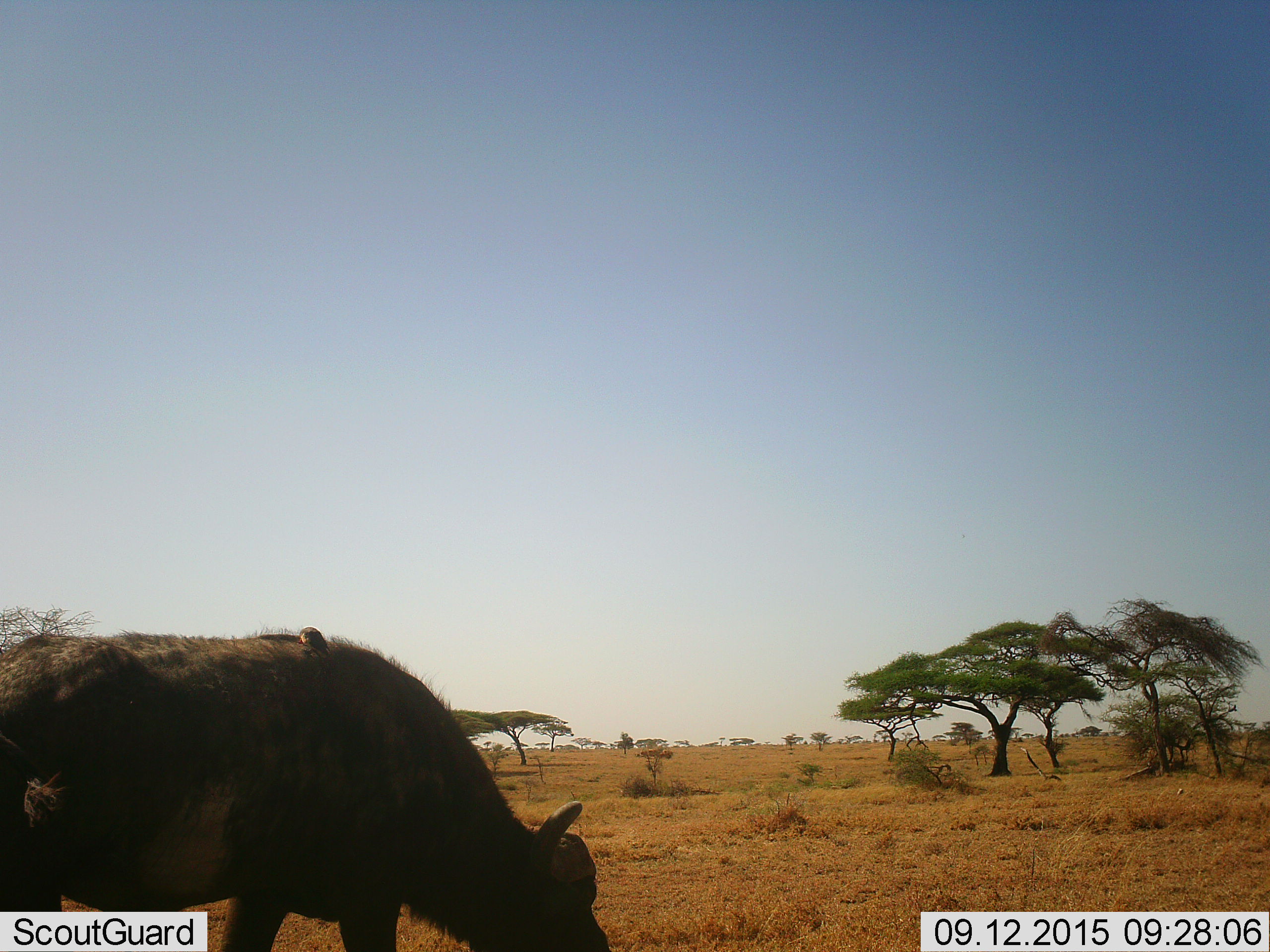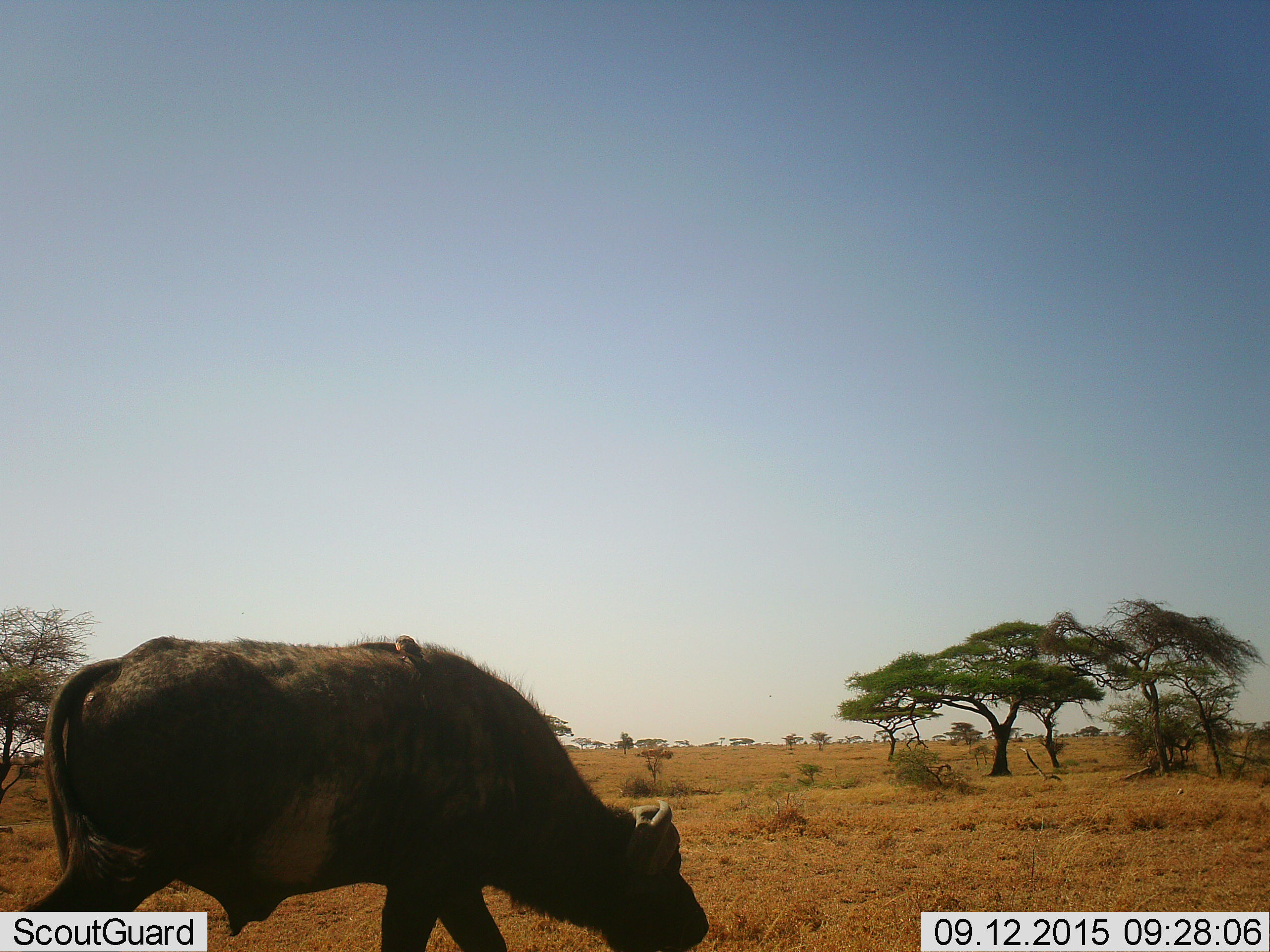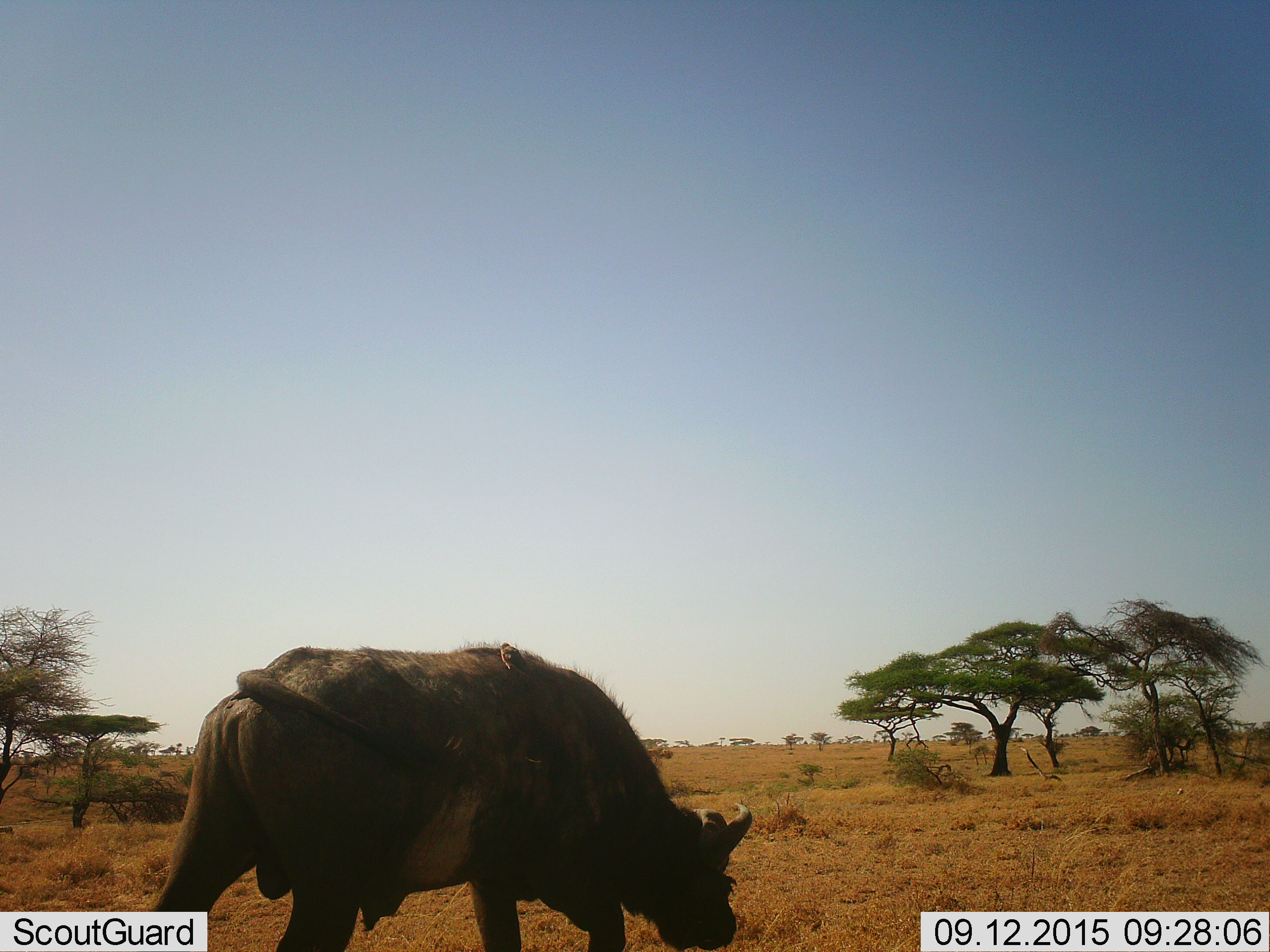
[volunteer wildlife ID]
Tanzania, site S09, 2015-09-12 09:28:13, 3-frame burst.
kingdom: Animalia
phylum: Chordata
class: Mammalia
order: Artiodactyla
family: Bovidae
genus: Syncerus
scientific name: Syncerus caffer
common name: cape buffalo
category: buffalo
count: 1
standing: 0%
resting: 0%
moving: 67%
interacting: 0%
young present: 0%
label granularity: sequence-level